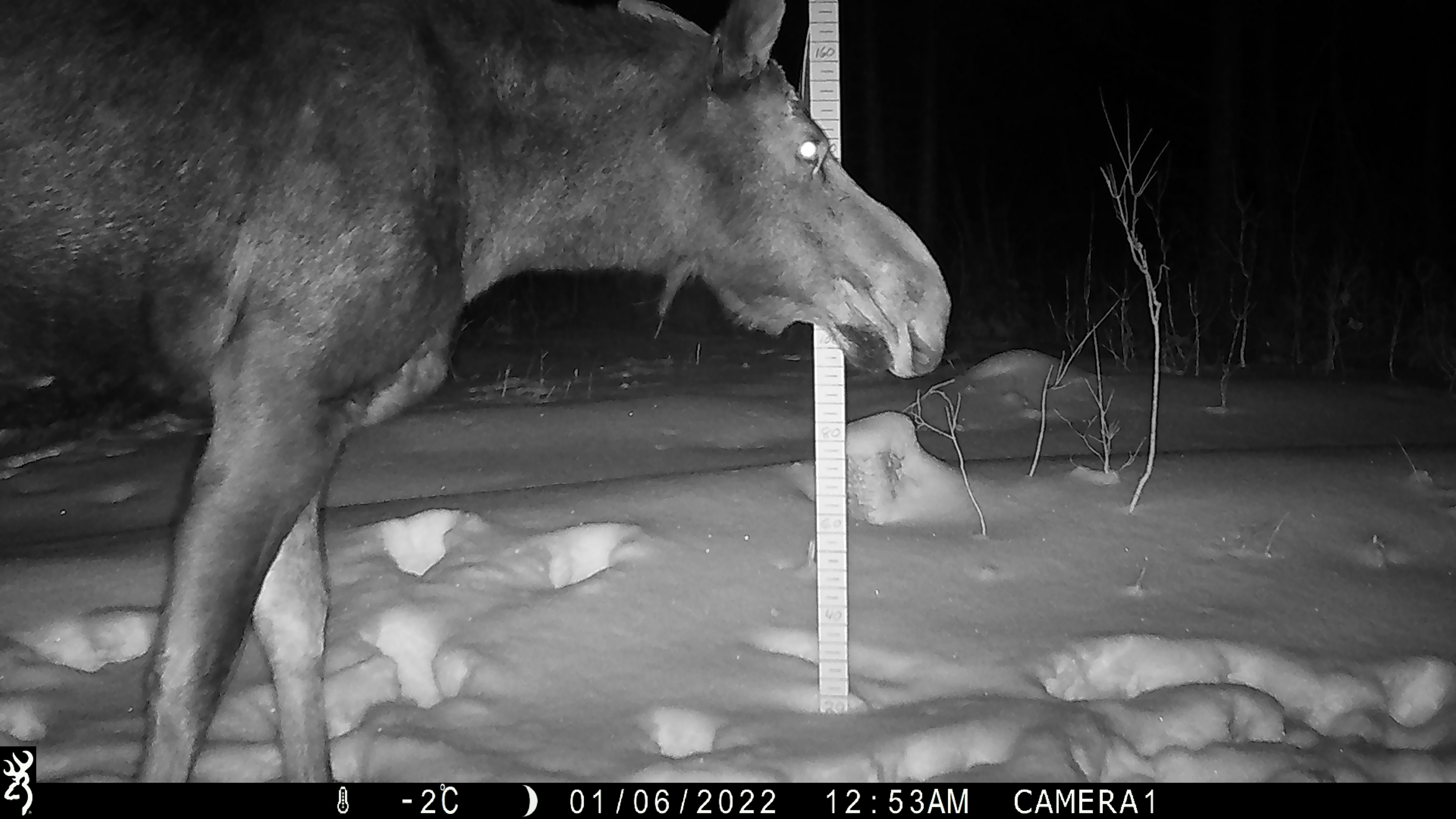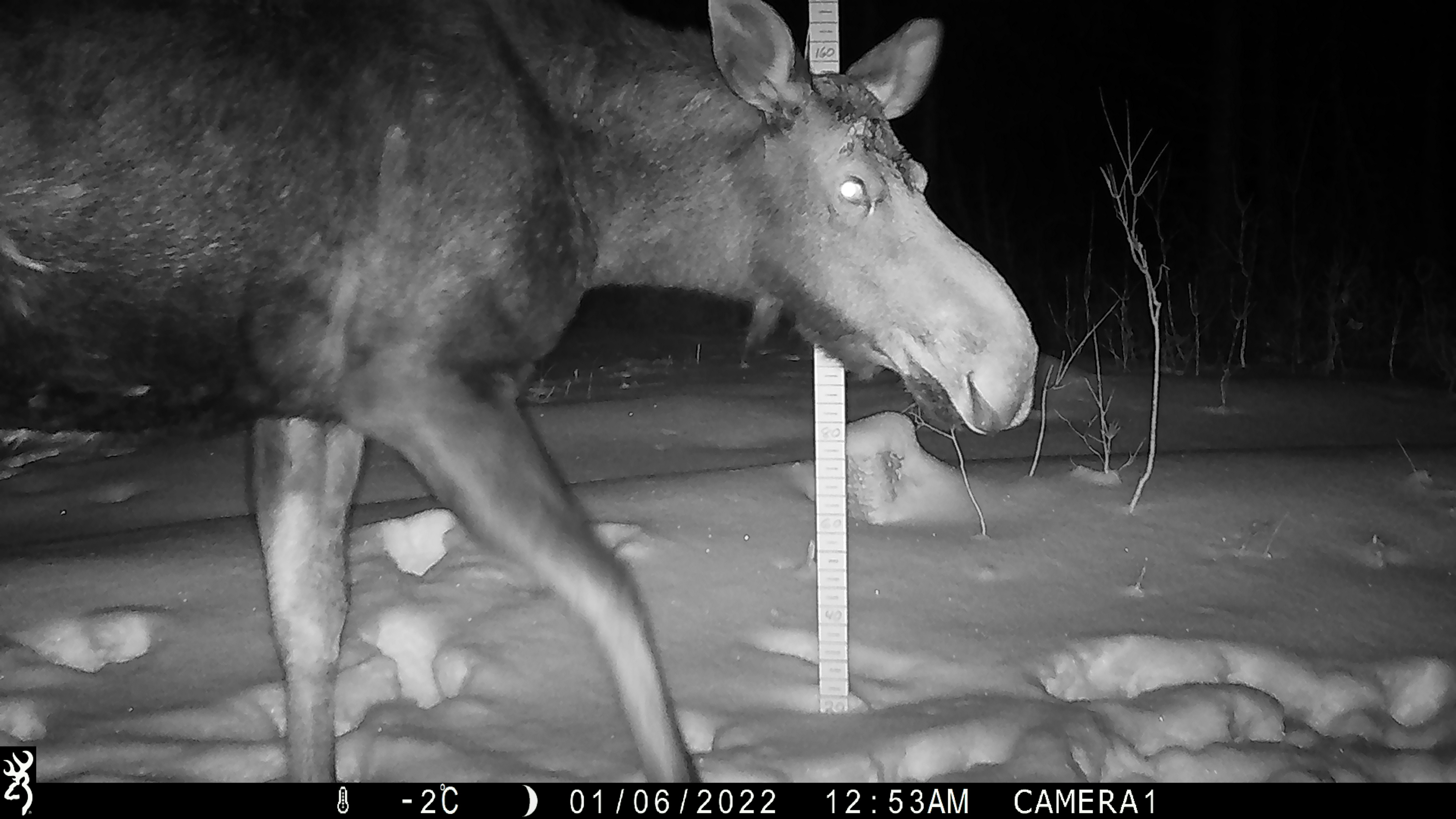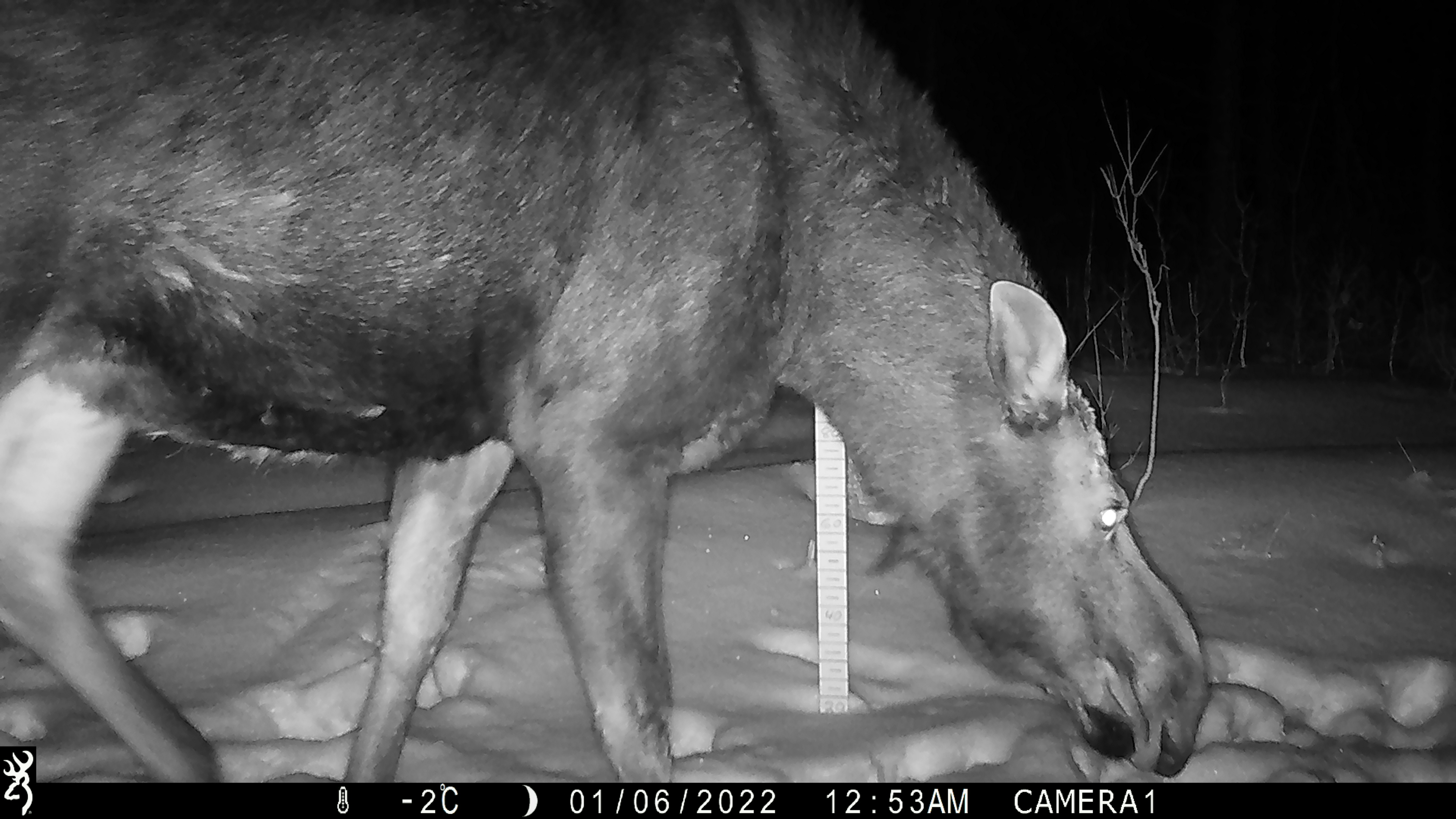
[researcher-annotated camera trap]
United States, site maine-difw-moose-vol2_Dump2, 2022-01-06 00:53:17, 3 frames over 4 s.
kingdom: Animalia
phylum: Chordata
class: Mammalia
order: Artiodactyla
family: Cervidae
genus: Alces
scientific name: Alces alces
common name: moose